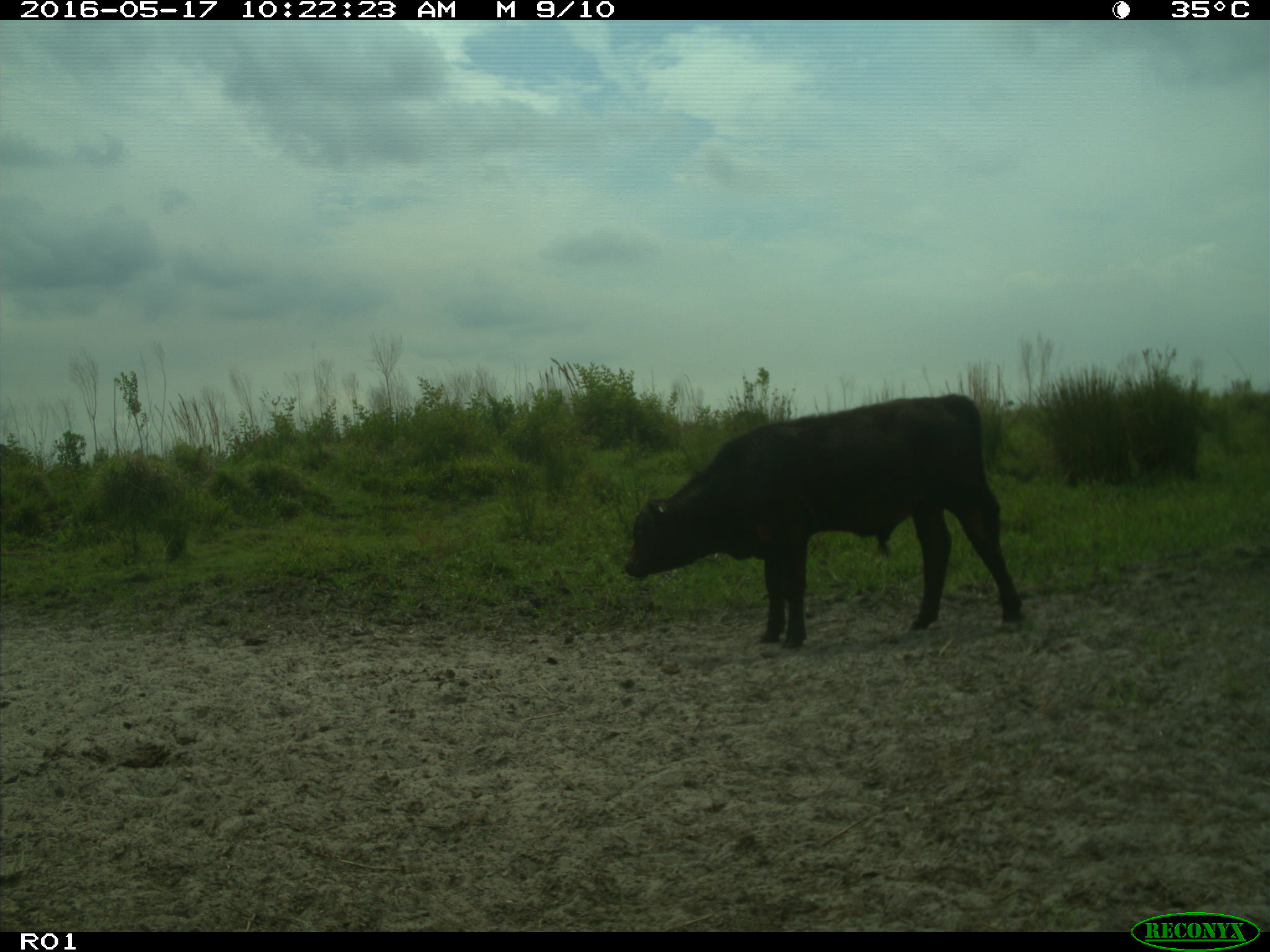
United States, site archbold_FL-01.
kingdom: Animalia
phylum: Chordata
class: Mammalia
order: Artiodactyla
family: Bovidae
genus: Bos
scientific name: Bos taurus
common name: domestic cow